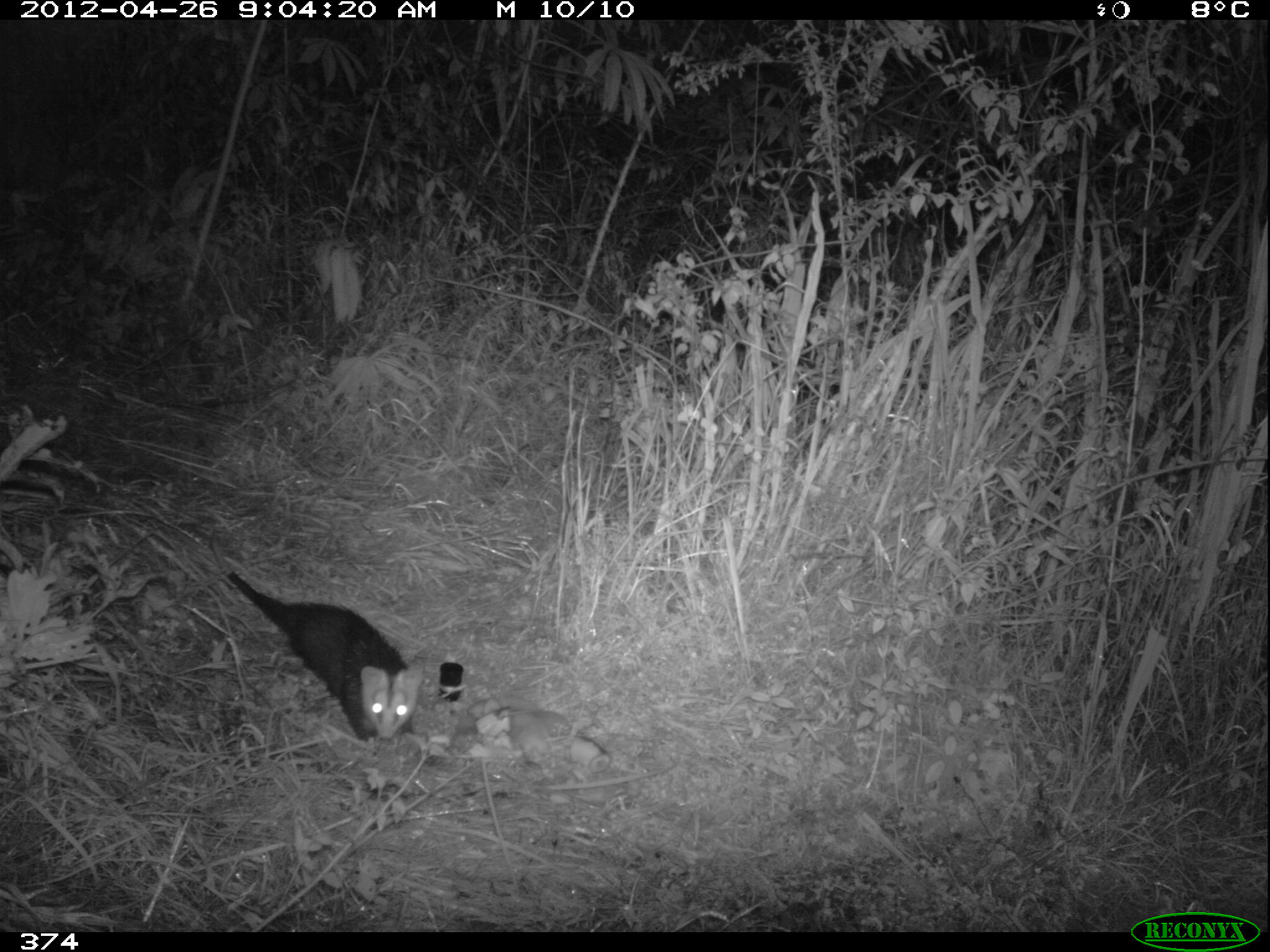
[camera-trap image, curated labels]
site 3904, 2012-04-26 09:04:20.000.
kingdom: Animalia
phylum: Chordata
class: Mammalia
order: Didelphimorphia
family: Didelphidae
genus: Didelphis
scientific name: Didelphis pernigra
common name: andean white-eared opossum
Didelphis pernigra (andean white-eared opossum).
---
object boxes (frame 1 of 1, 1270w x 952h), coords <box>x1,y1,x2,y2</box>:
didelphis pernigra: <box>212,540,425,752</box>